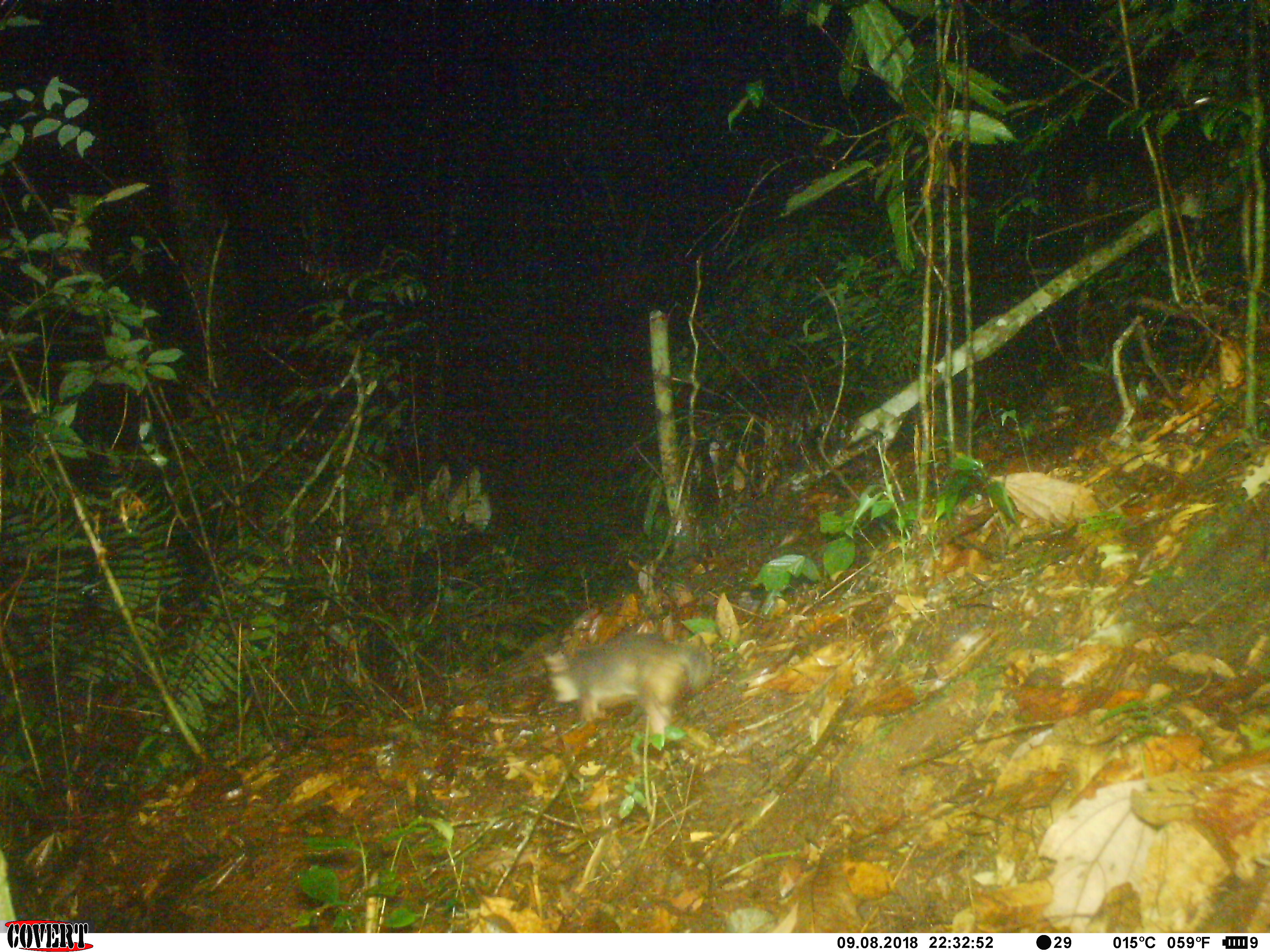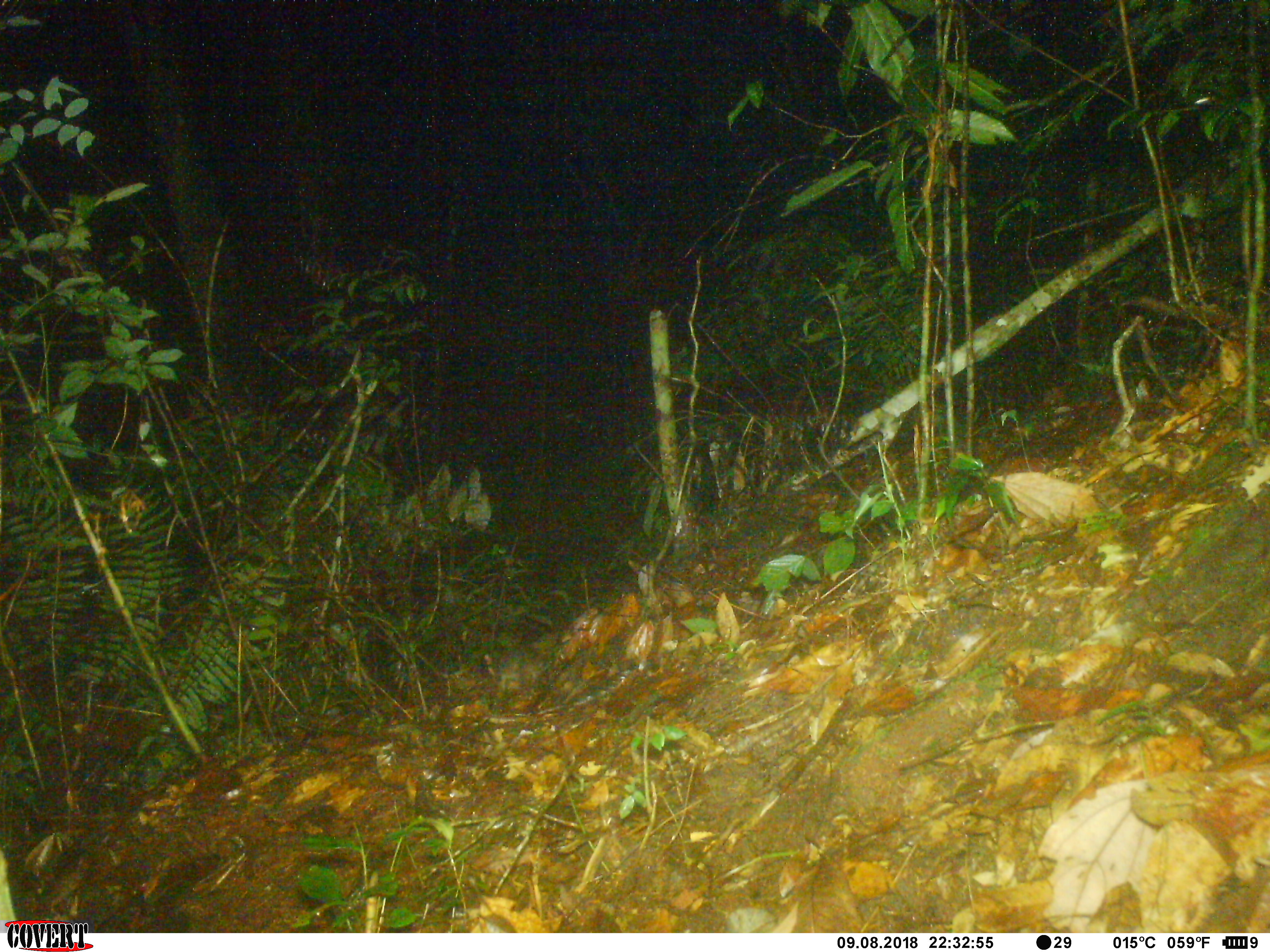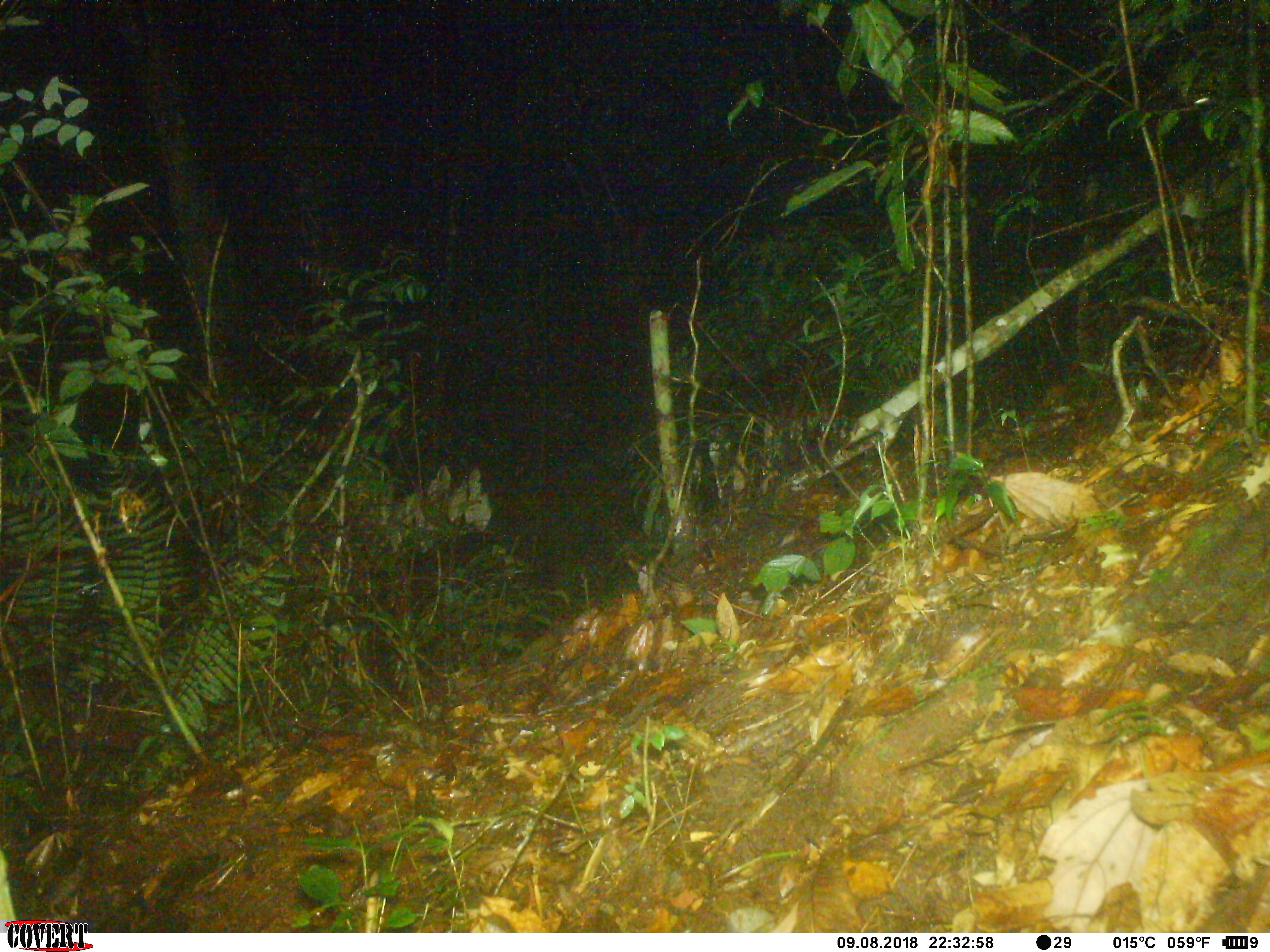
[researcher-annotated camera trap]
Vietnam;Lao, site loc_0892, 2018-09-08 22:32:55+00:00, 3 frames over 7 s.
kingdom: Animalia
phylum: Chordata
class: Mammalia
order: Carnivora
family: Mustelidae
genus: Melogale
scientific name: Melogale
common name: ferret badger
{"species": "ferret badger (Melogale)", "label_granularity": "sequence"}